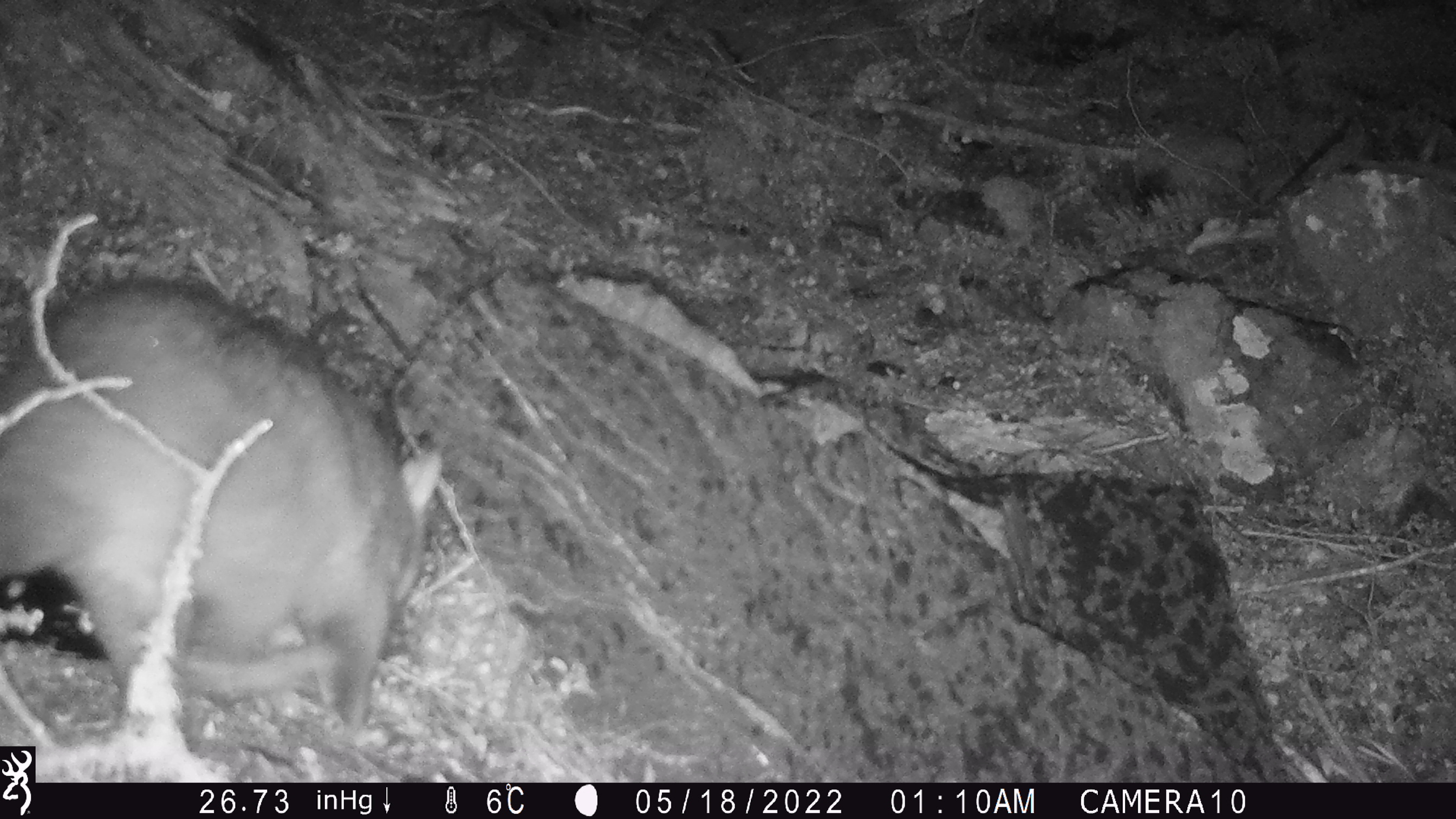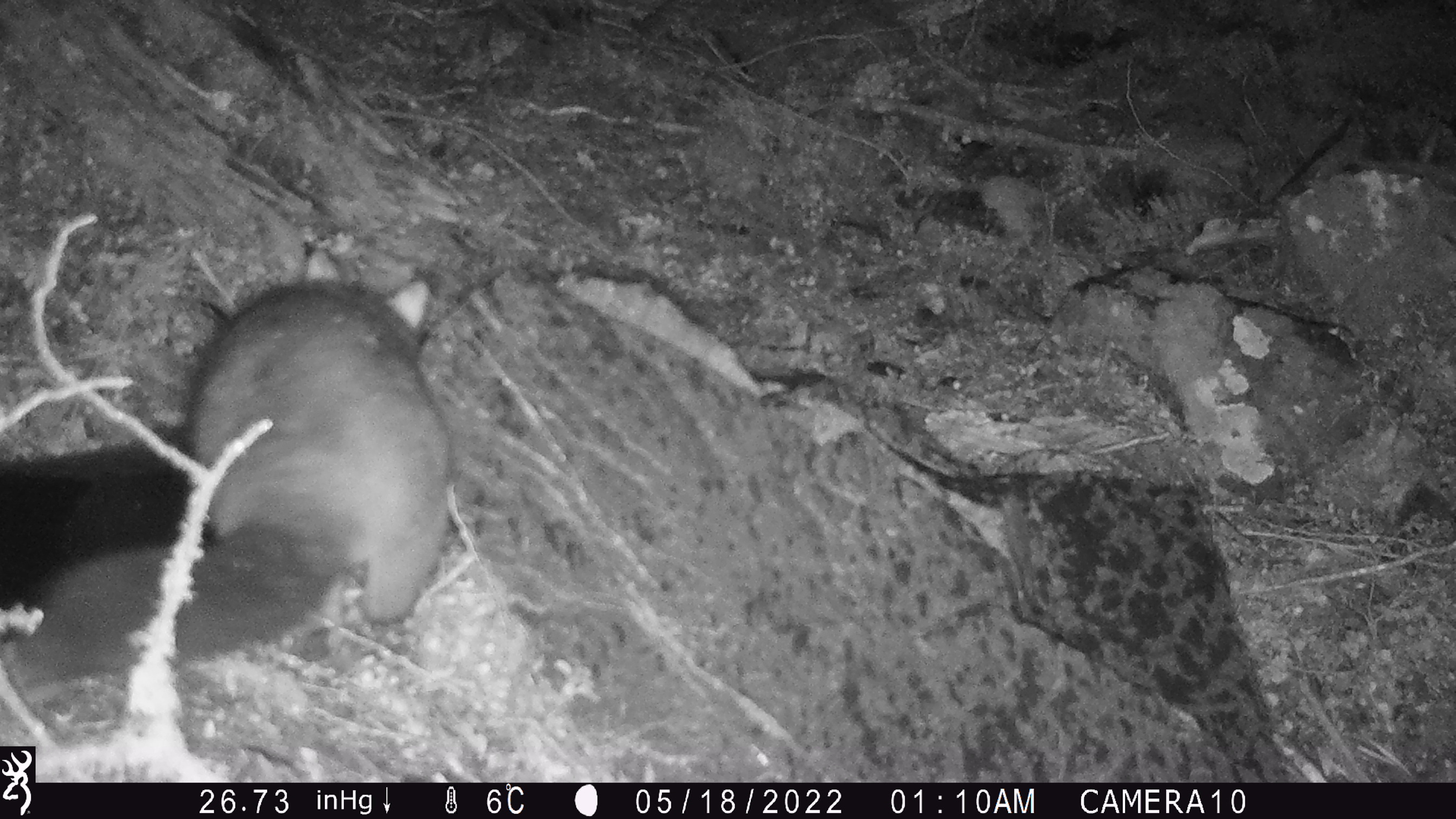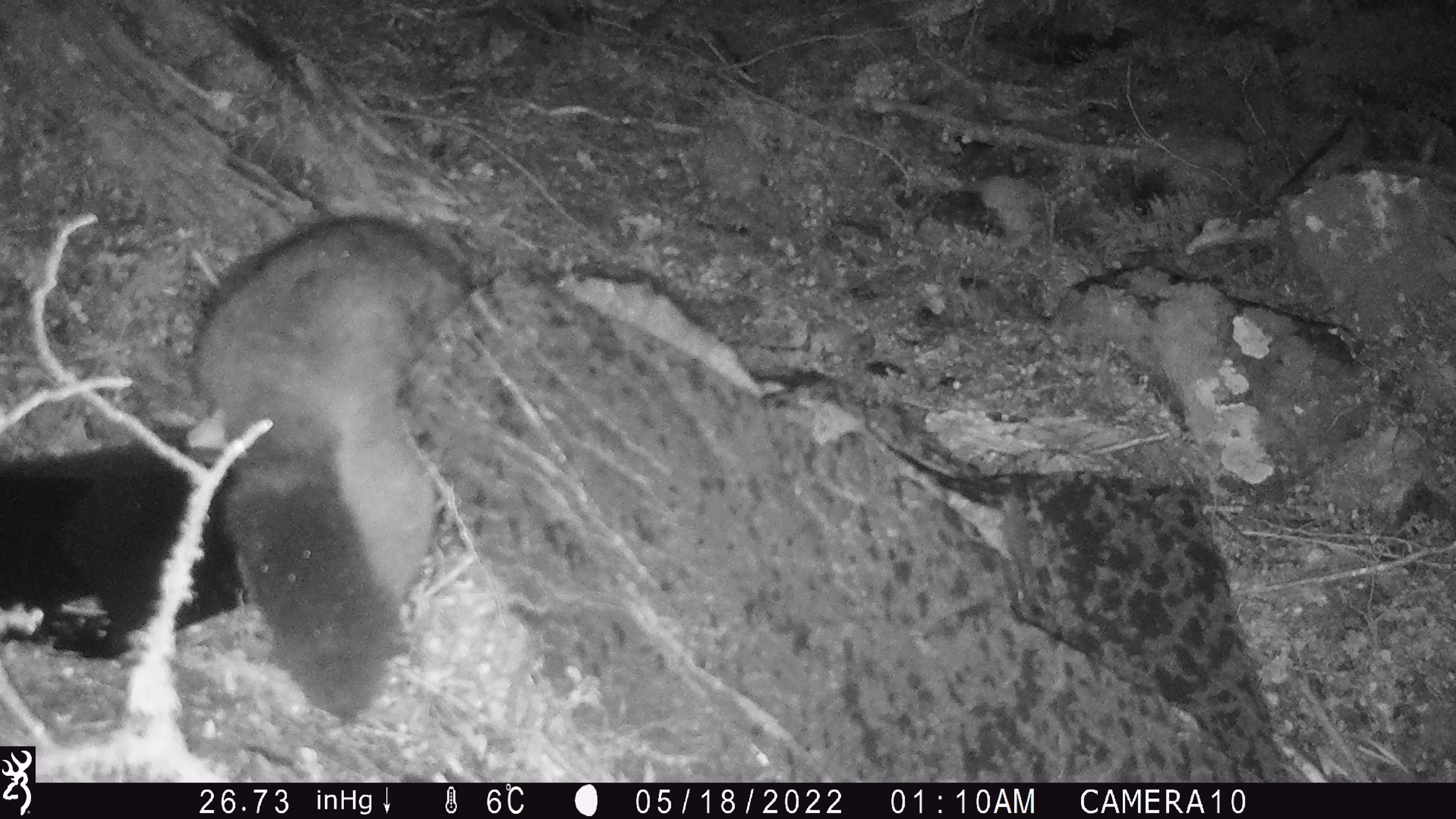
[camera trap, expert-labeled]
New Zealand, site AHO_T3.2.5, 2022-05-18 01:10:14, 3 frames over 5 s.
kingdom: Animalia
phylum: Chordata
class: Mammalia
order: Diprotodontia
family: Phalangeridae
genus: Trichosurus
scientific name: Trichosurus vulpecula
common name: common brushtail possum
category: possum